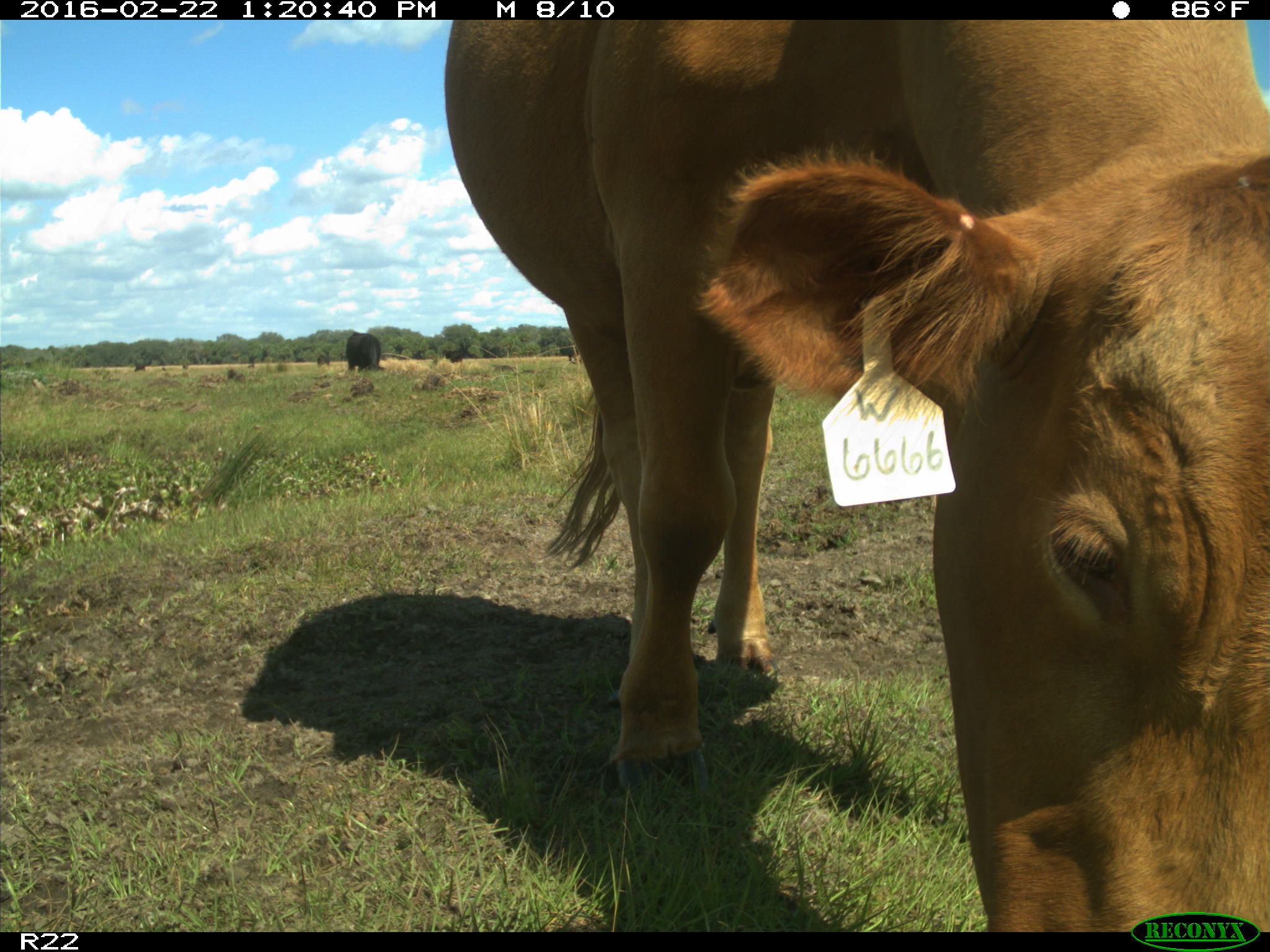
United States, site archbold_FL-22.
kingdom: Animalia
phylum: Chordata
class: Mammalia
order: Artiodactyla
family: Bovidae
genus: Bos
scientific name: Bos taurus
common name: domestic cow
Bos taurus (domestic cow).